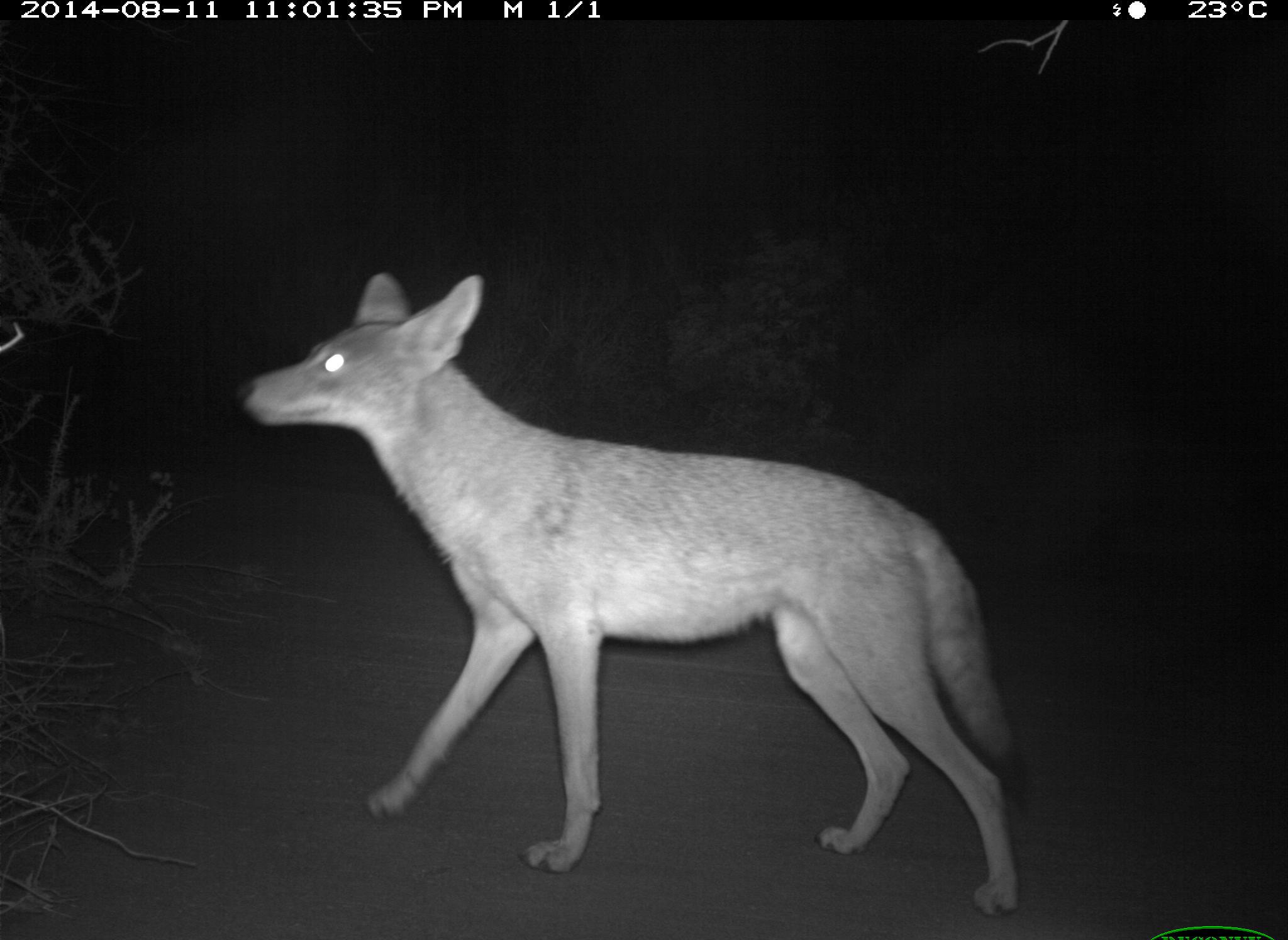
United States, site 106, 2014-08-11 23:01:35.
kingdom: Animalia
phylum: Chordata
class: Mammalia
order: Carnivora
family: Canidae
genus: Canis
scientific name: Canis latrans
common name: coyote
Coyote (Canis latrans).